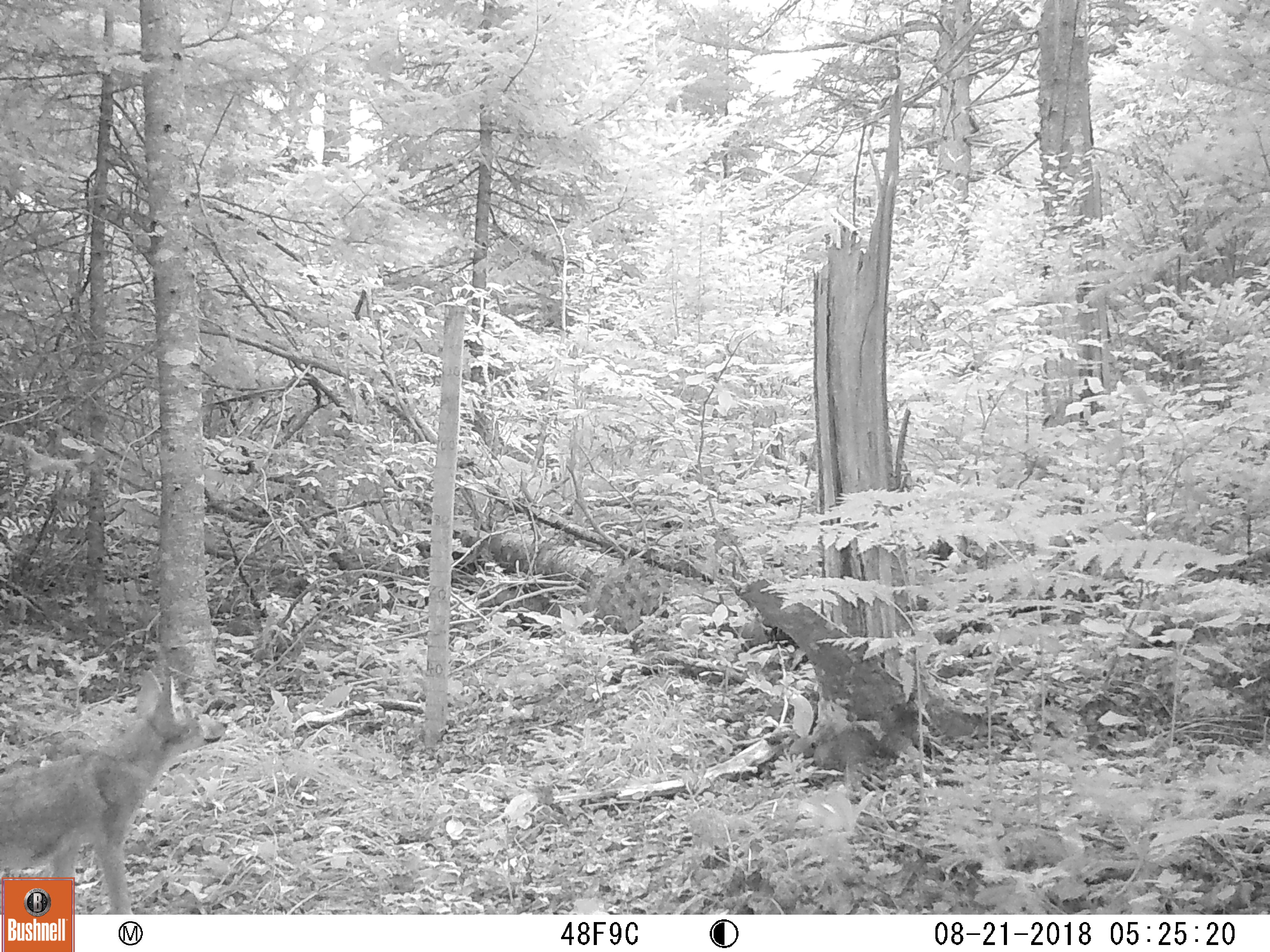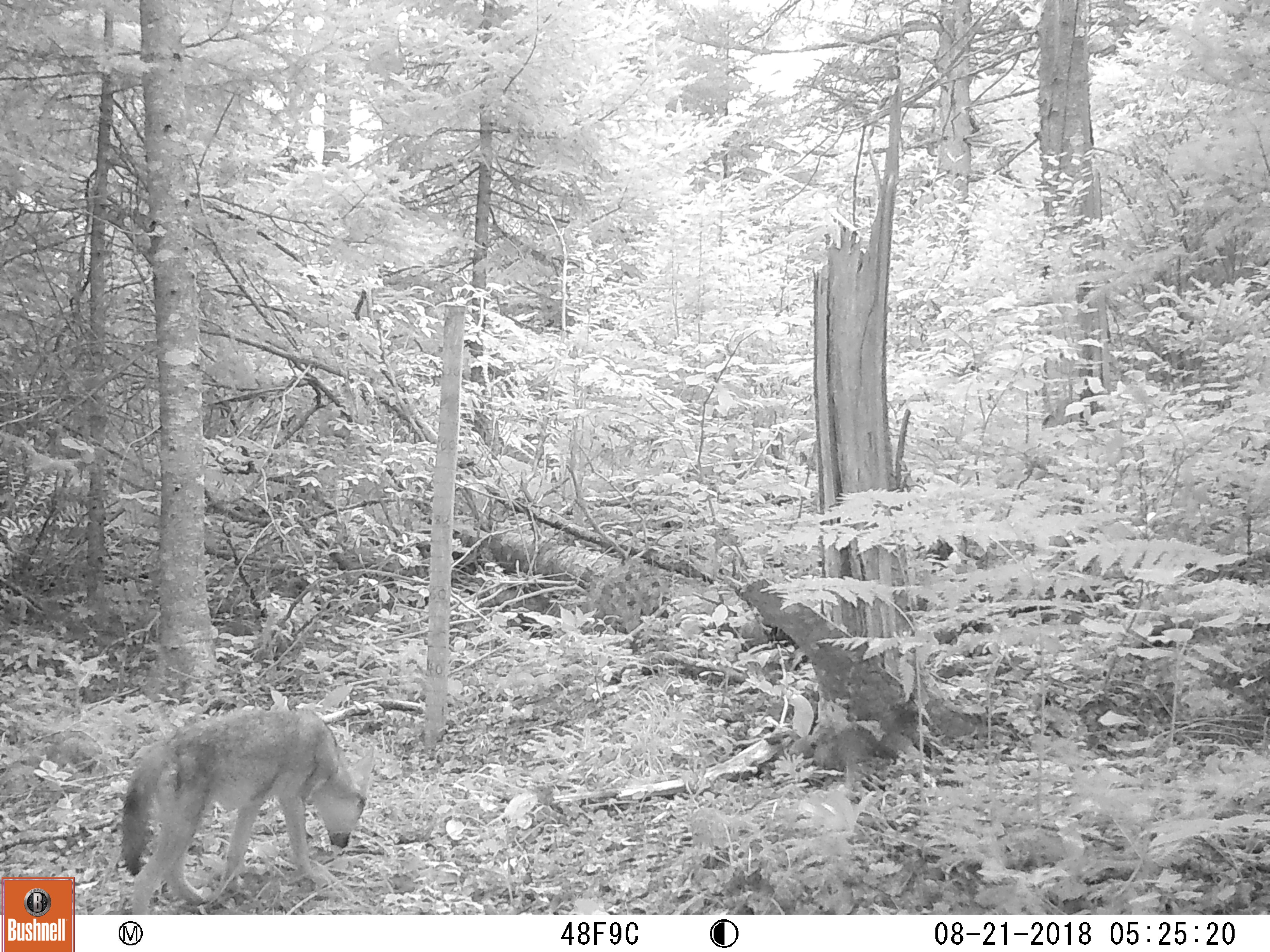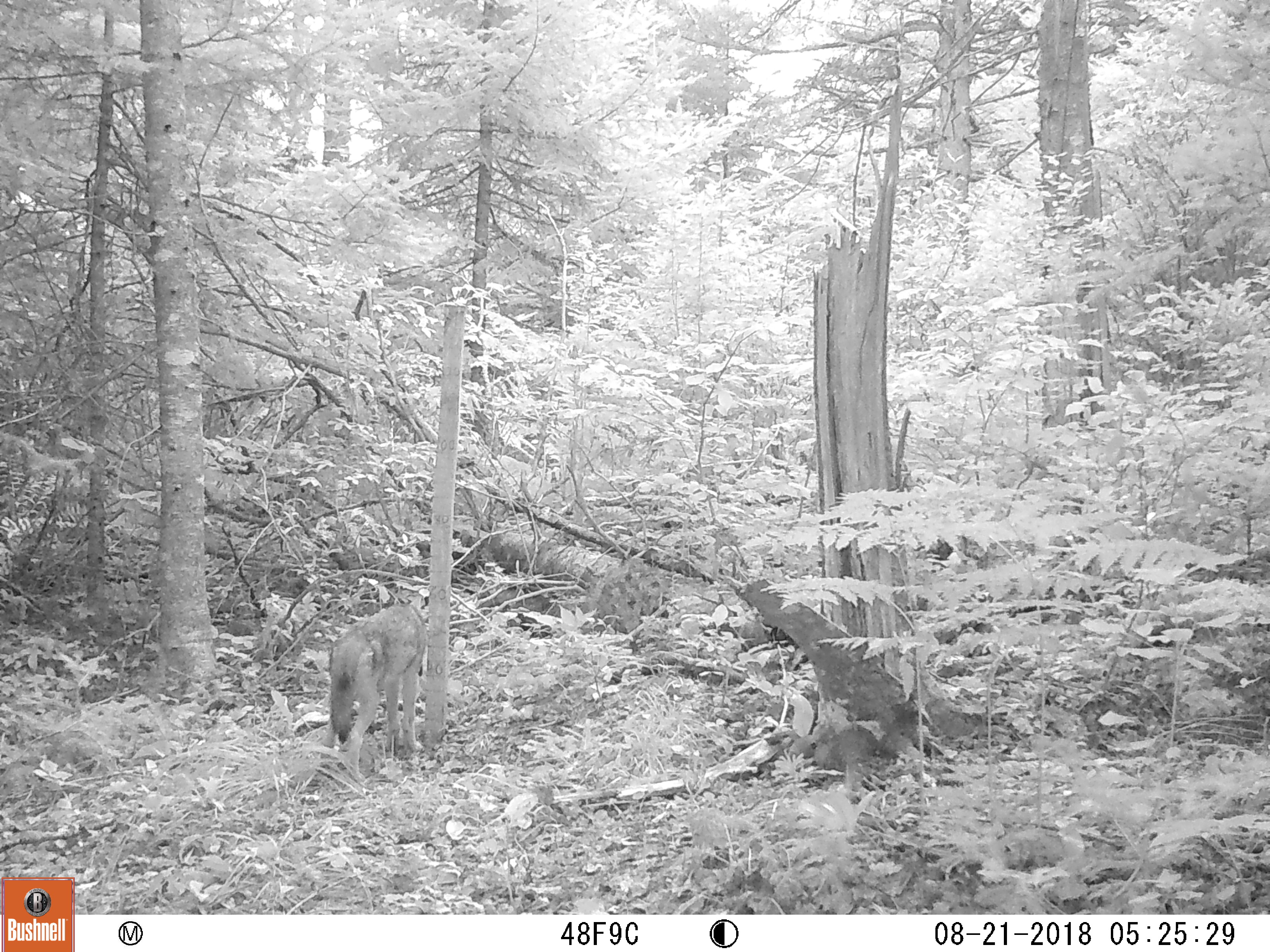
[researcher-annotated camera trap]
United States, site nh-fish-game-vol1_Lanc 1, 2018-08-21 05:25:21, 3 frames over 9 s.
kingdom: Animalia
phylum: Chordata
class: Mammalia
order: Carnivora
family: Canidae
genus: Canis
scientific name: Canis latrans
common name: coyote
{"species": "coyote (Canis latrans)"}